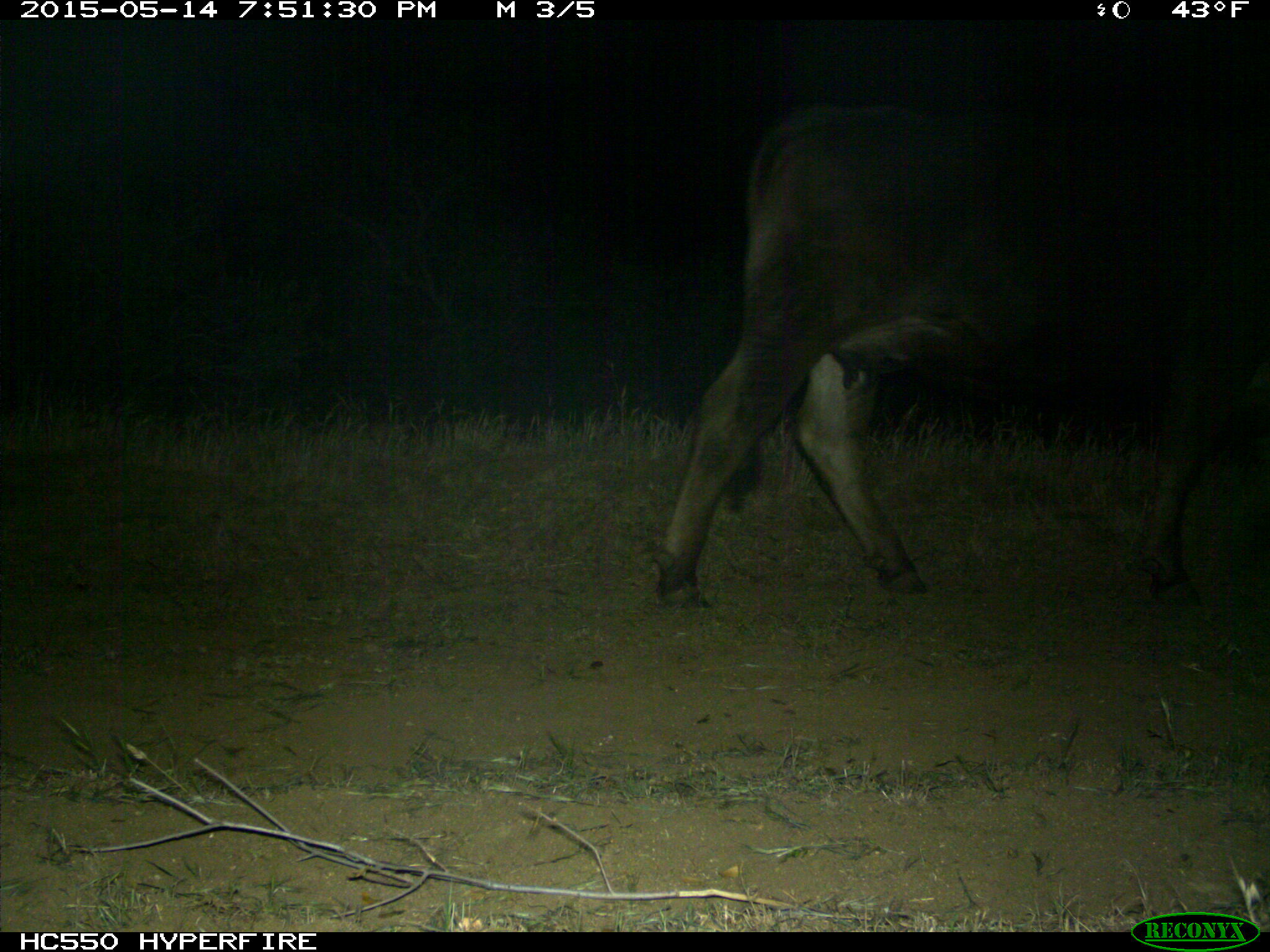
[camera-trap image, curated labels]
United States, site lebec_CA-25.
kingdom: Animalia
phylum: Chordata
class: Mammalia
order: Artiodactyla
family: Bovidae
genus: Bos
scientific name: Bos taurus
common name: domestic cow